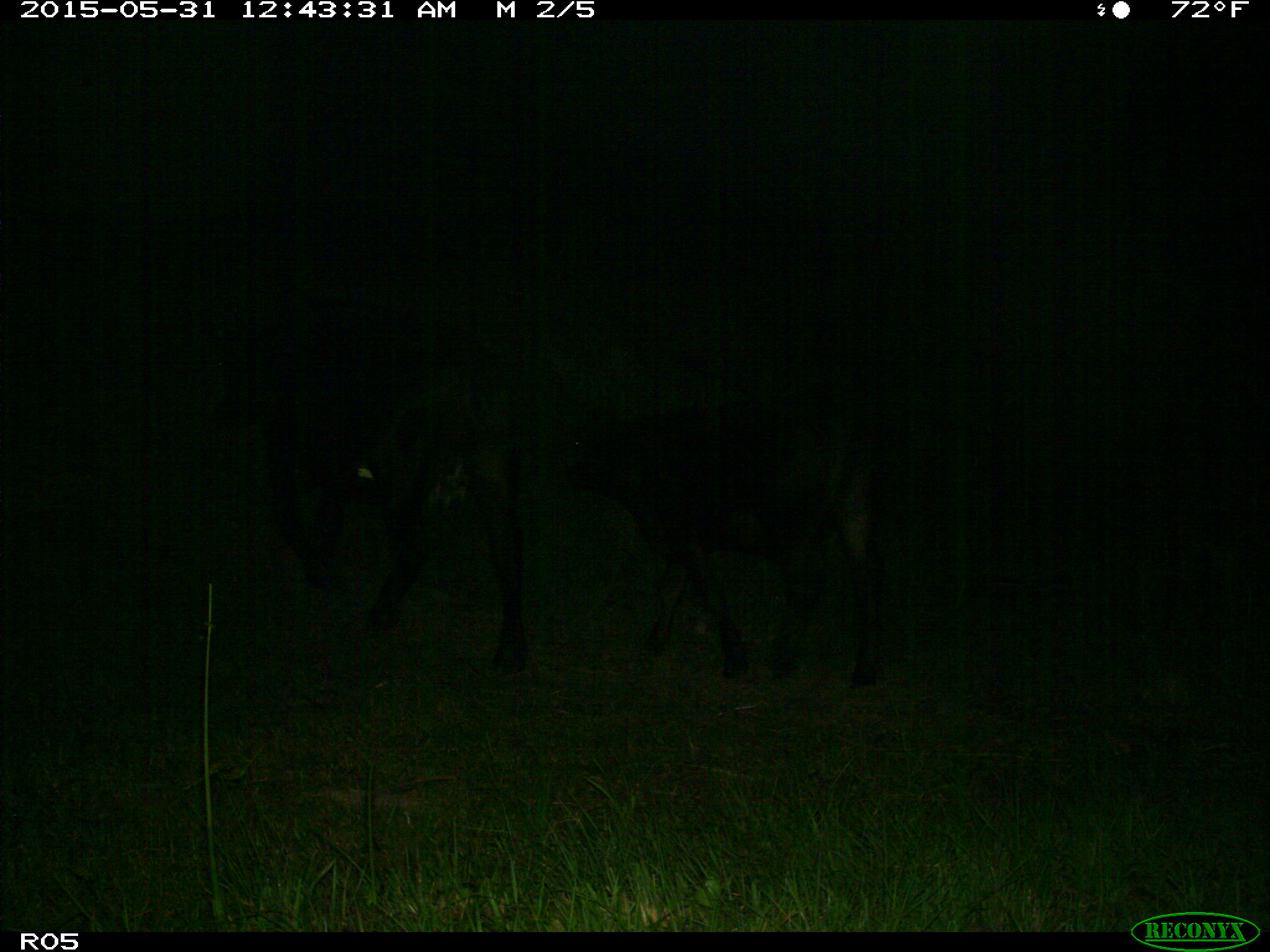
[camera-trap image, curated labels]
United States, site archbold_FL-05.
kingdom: Animalia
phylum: Chordata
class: Mammalia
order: Artiodactyla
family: Bovidae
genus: Bos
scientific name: Bos taurus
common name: domestic cow